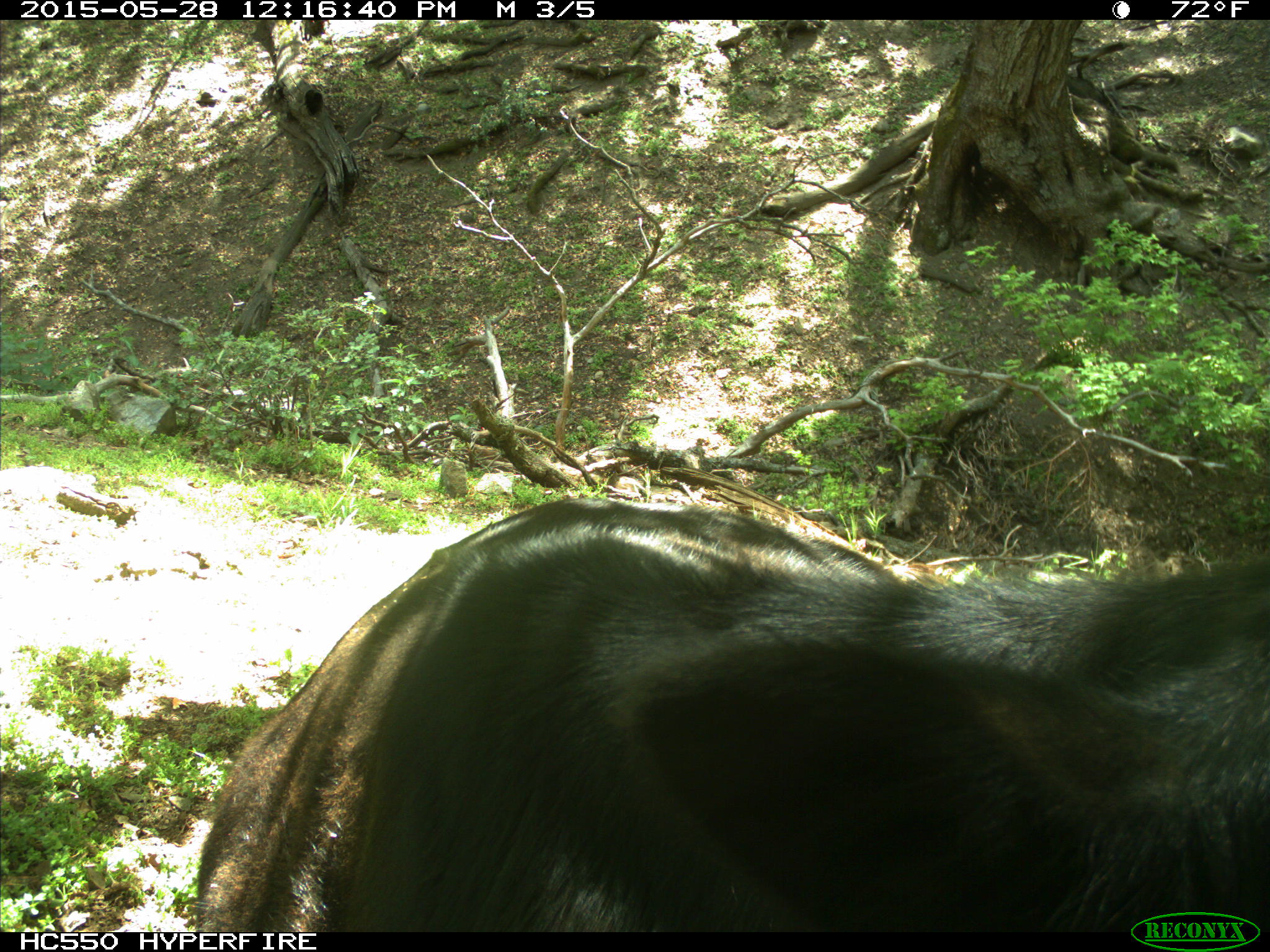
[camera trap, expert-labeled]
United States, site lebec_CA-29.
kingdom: Animalia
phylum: Chordata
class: Mammalia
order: Artiodactyla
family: Bovidae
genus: Bos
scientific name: Bos taurus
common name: domestic cow